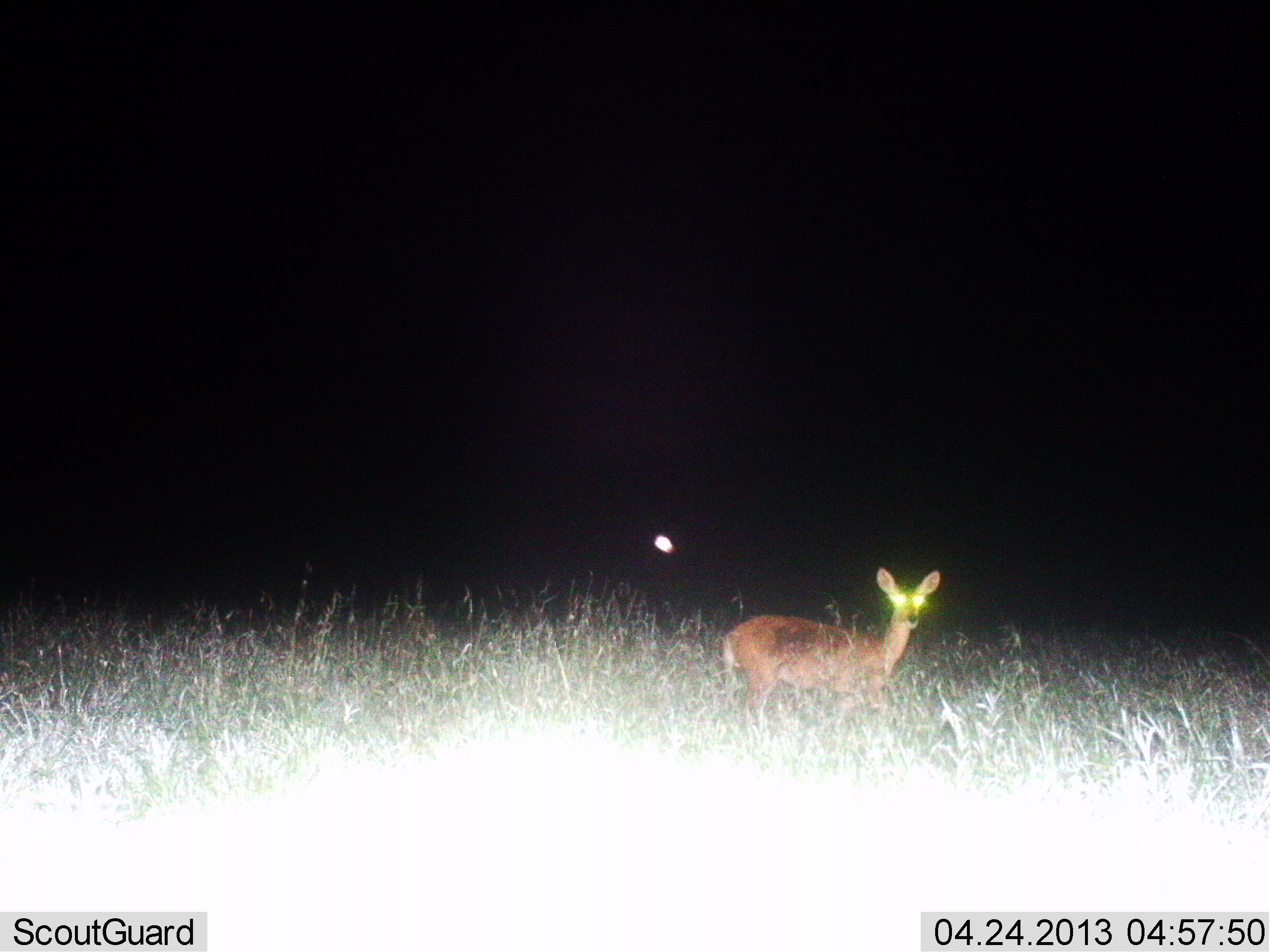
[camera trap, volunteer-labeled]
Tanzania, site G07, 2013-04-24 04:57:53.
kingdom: Animalia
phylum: Chordata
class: Mammalia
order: Artiodactyla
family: Bovidae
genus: Redunca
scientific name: Redunca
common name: reedbuck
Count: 1.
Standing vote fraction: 100%.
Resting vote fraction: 0%.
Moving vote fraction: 0%.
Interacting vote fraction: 0%.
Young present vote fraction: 0%.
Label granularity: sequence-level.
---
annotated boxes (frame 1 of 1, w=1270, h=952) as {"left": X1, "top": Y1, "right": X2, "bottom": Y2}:
animal: {"left": 721, "top": 567, "right": 941, "bottom": 741}